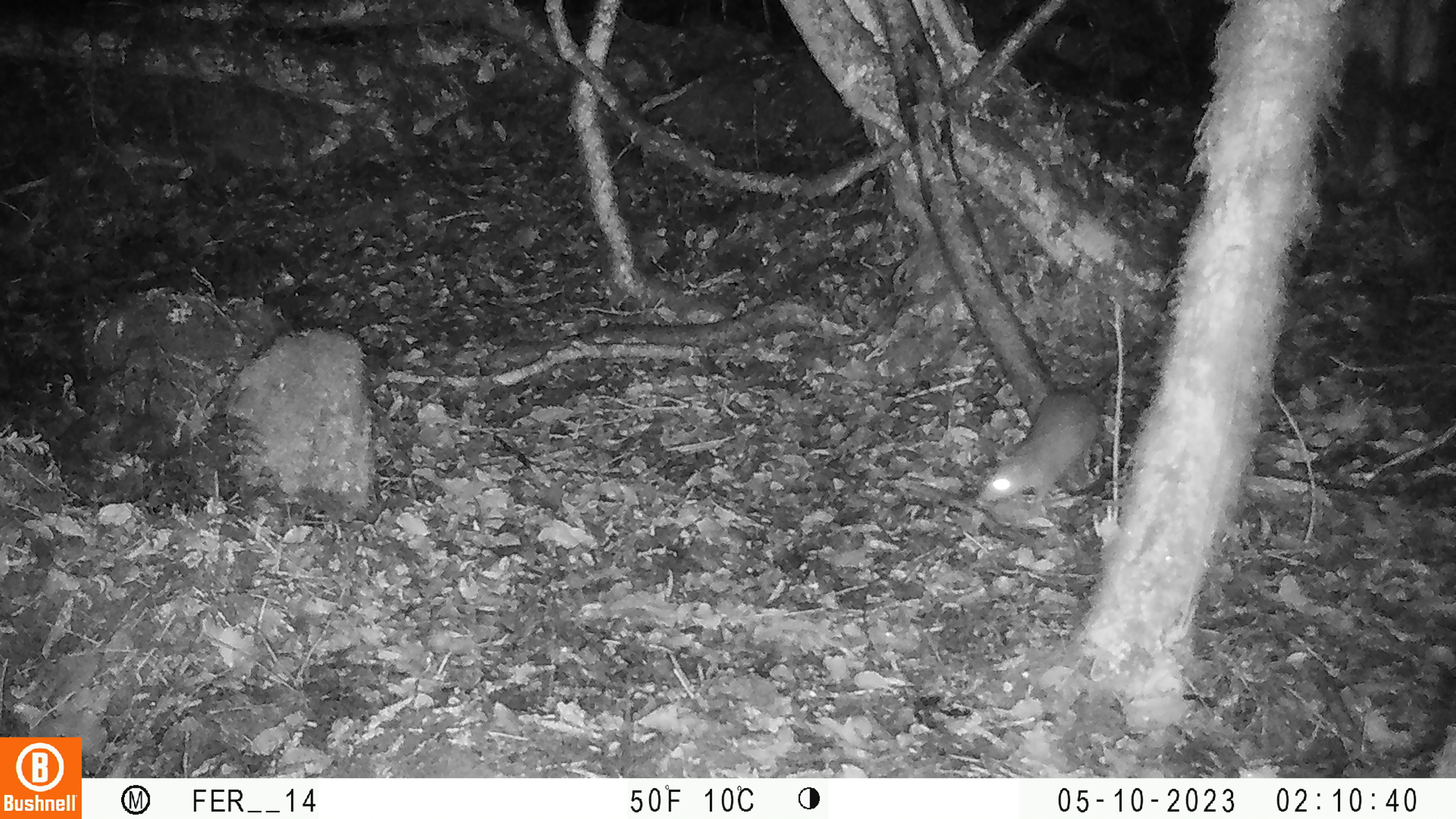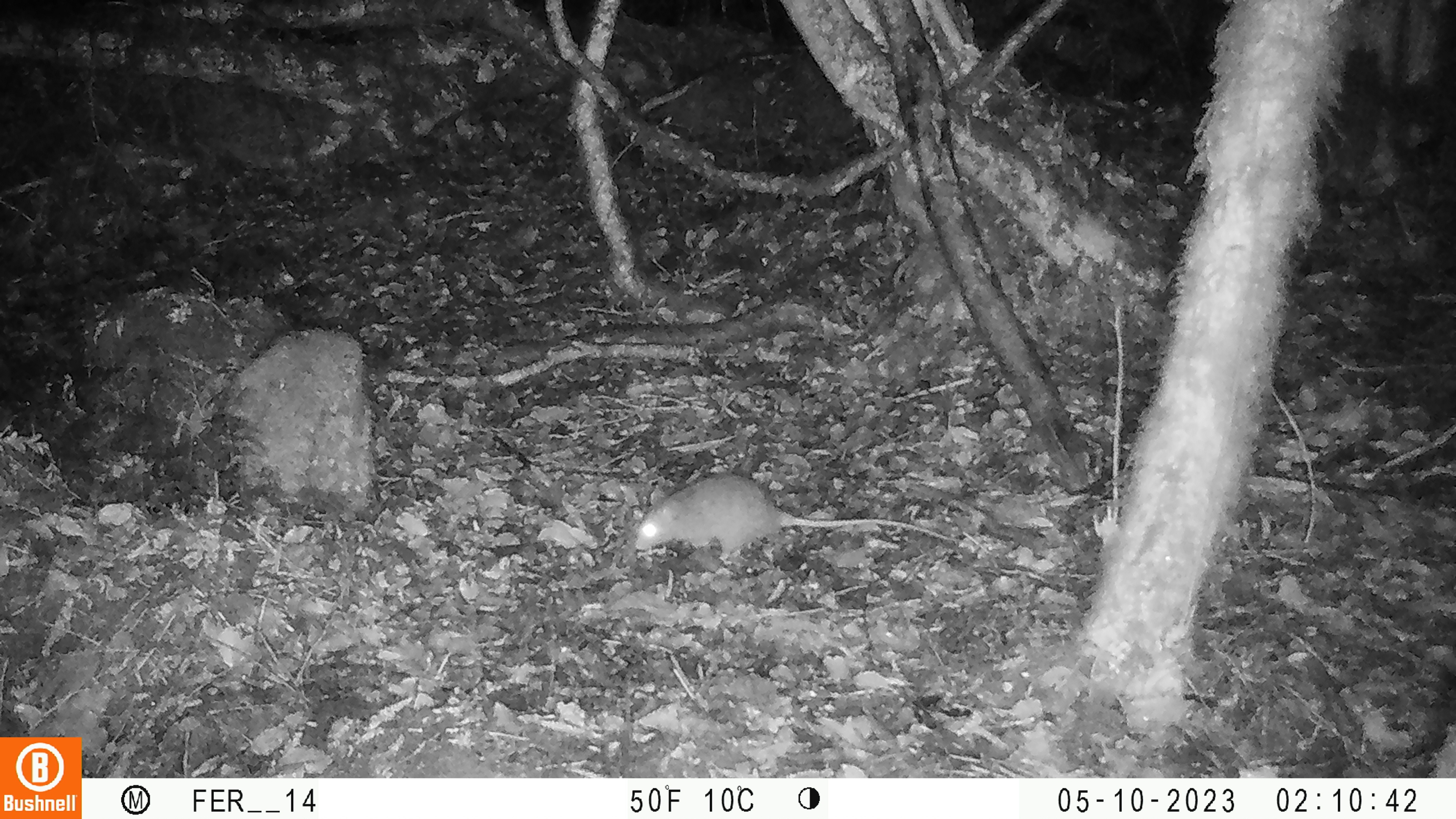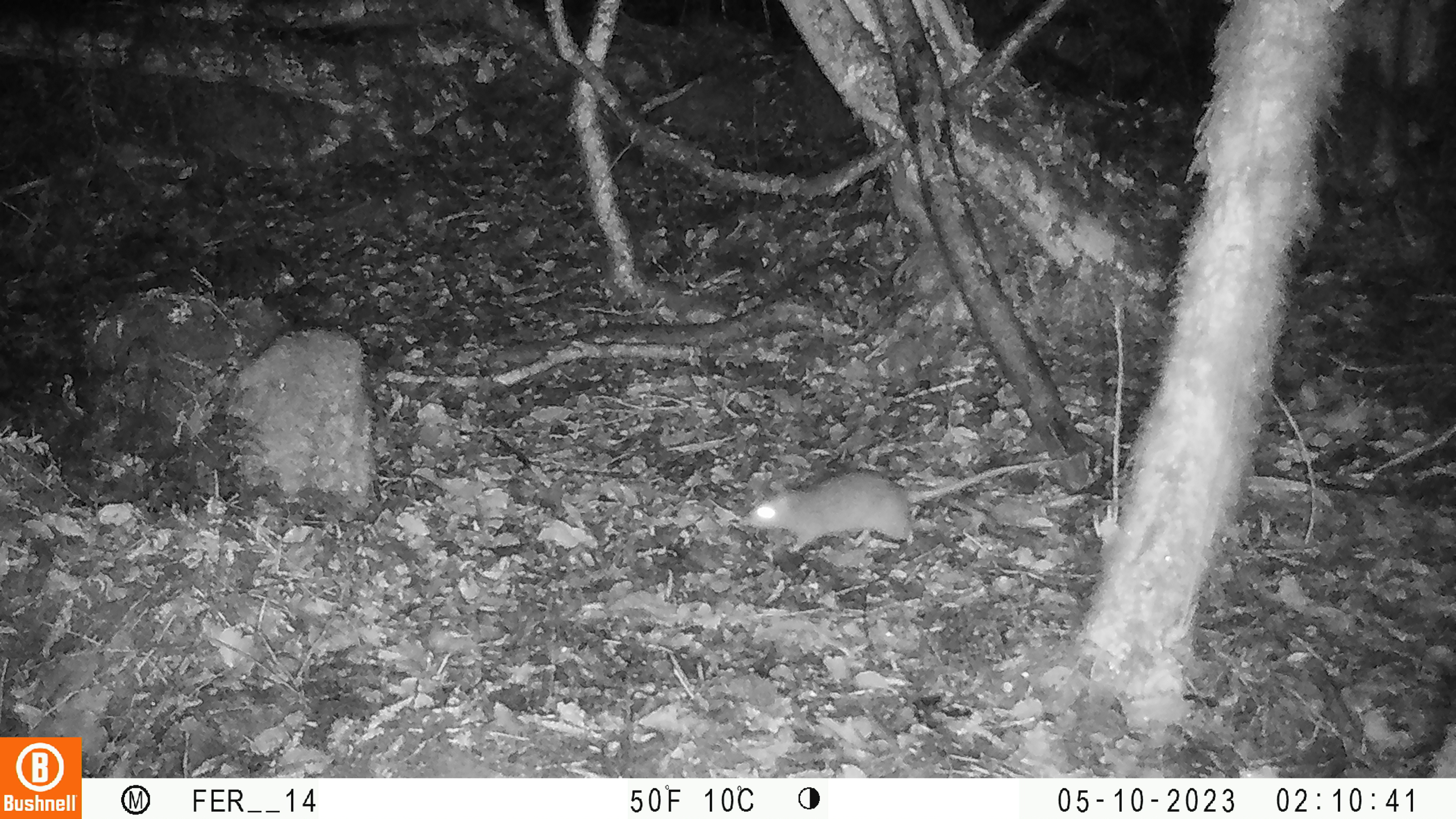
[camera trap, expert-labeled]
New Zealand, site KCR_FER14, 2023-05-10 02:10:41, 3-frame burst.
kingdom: Animalia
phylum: Chordata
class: Mammalia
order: Rodentia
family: Muridae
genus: Rattus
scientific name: Rattus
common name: rat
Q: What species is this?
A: Rat (Rattus).